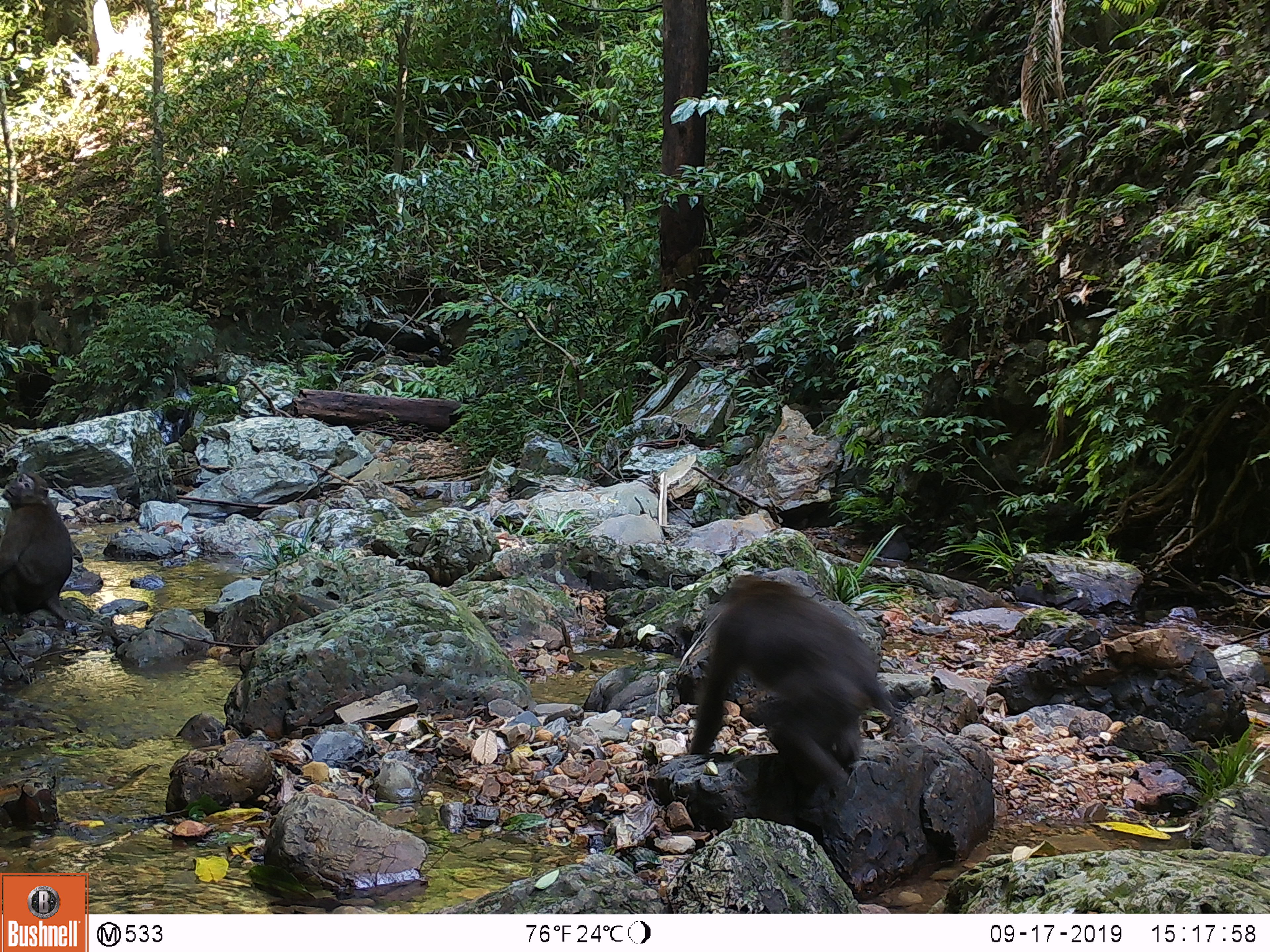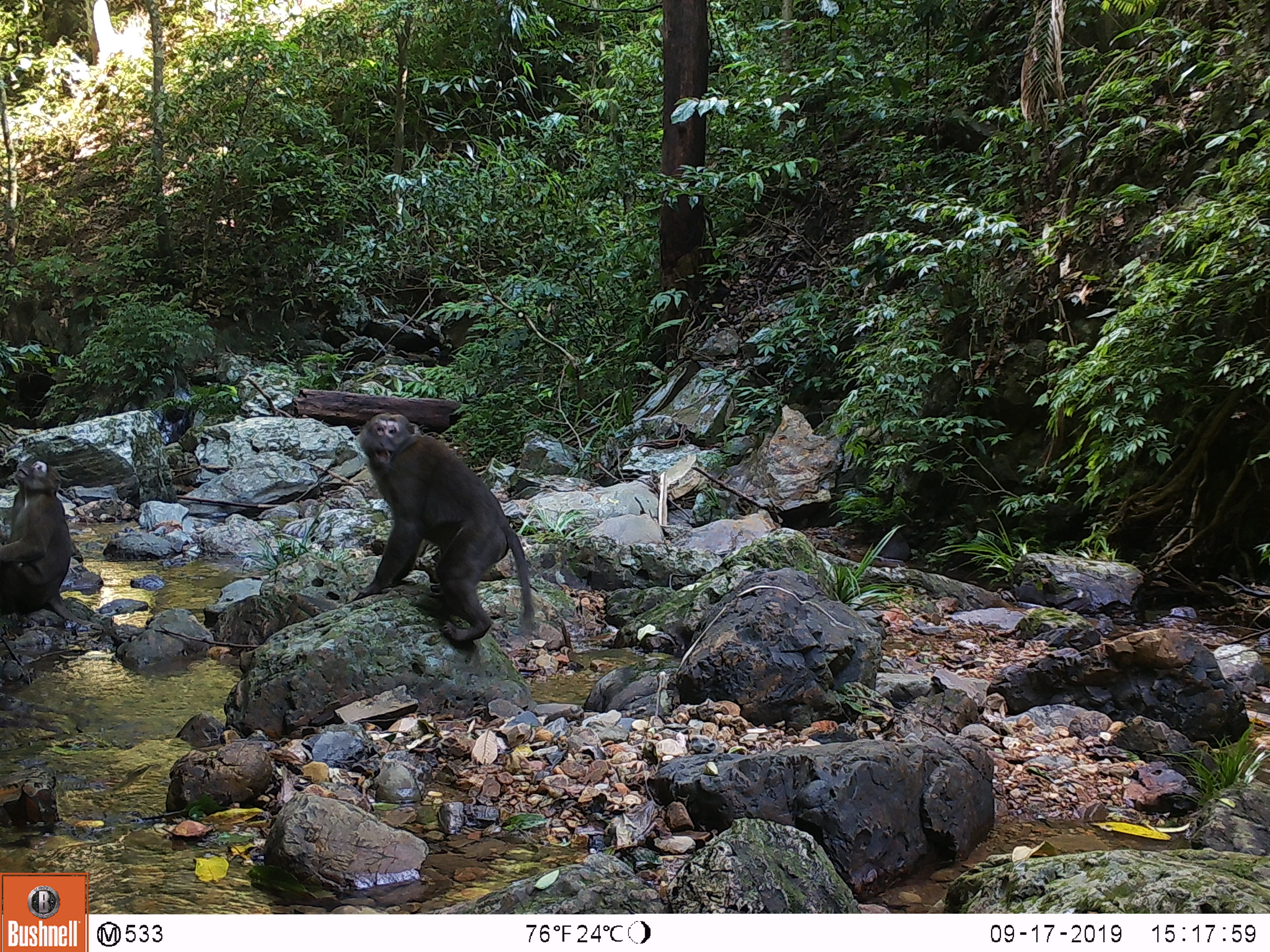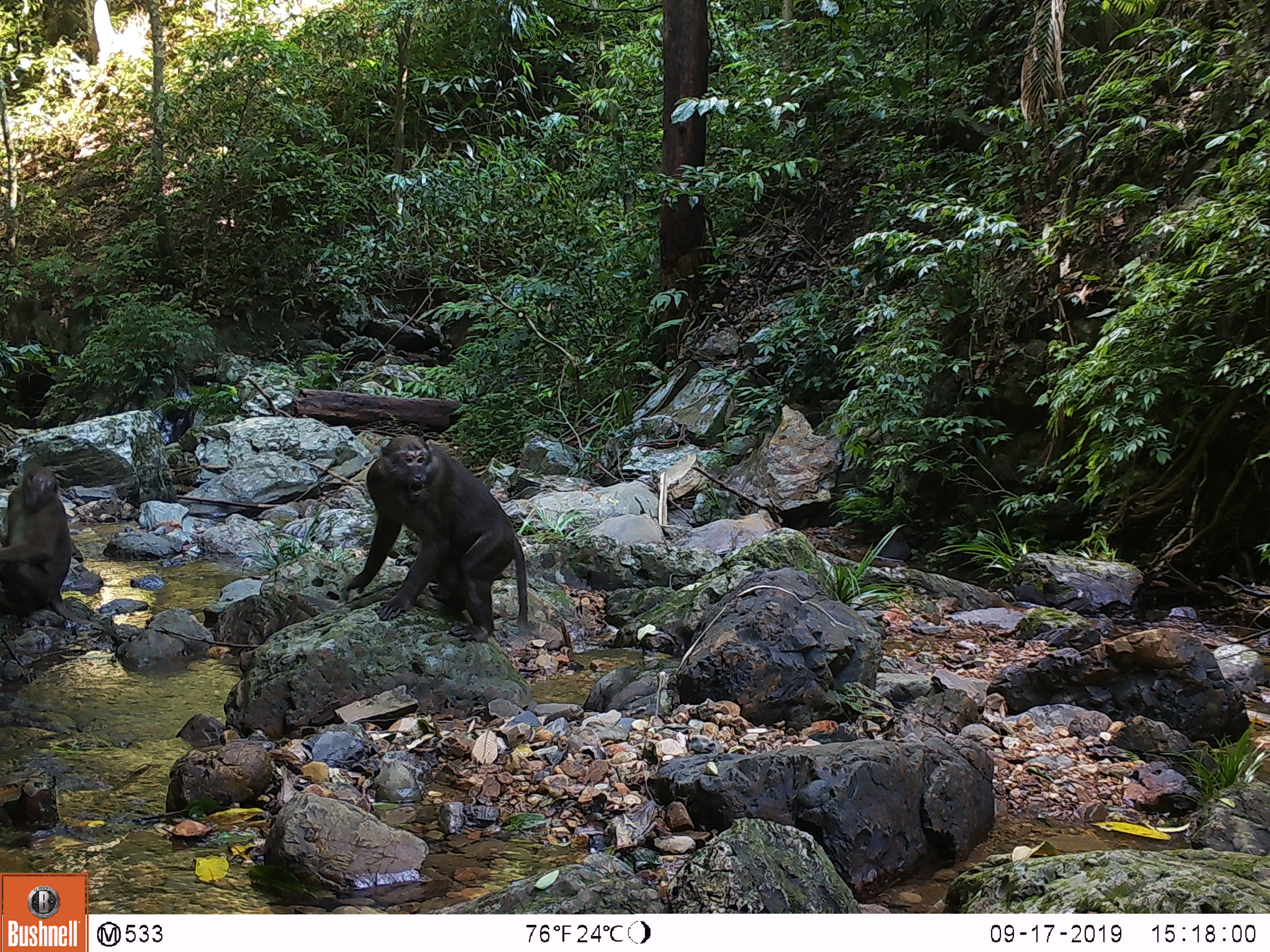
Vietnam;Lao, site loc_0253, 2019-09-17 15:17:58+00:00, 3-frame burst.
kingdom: Animalia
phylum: Chordata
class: Mammalia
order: Primates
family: Cercopithecidae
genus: Macaca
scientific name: Macaca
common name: macaques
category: assam or rhesus macaque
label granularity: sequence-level